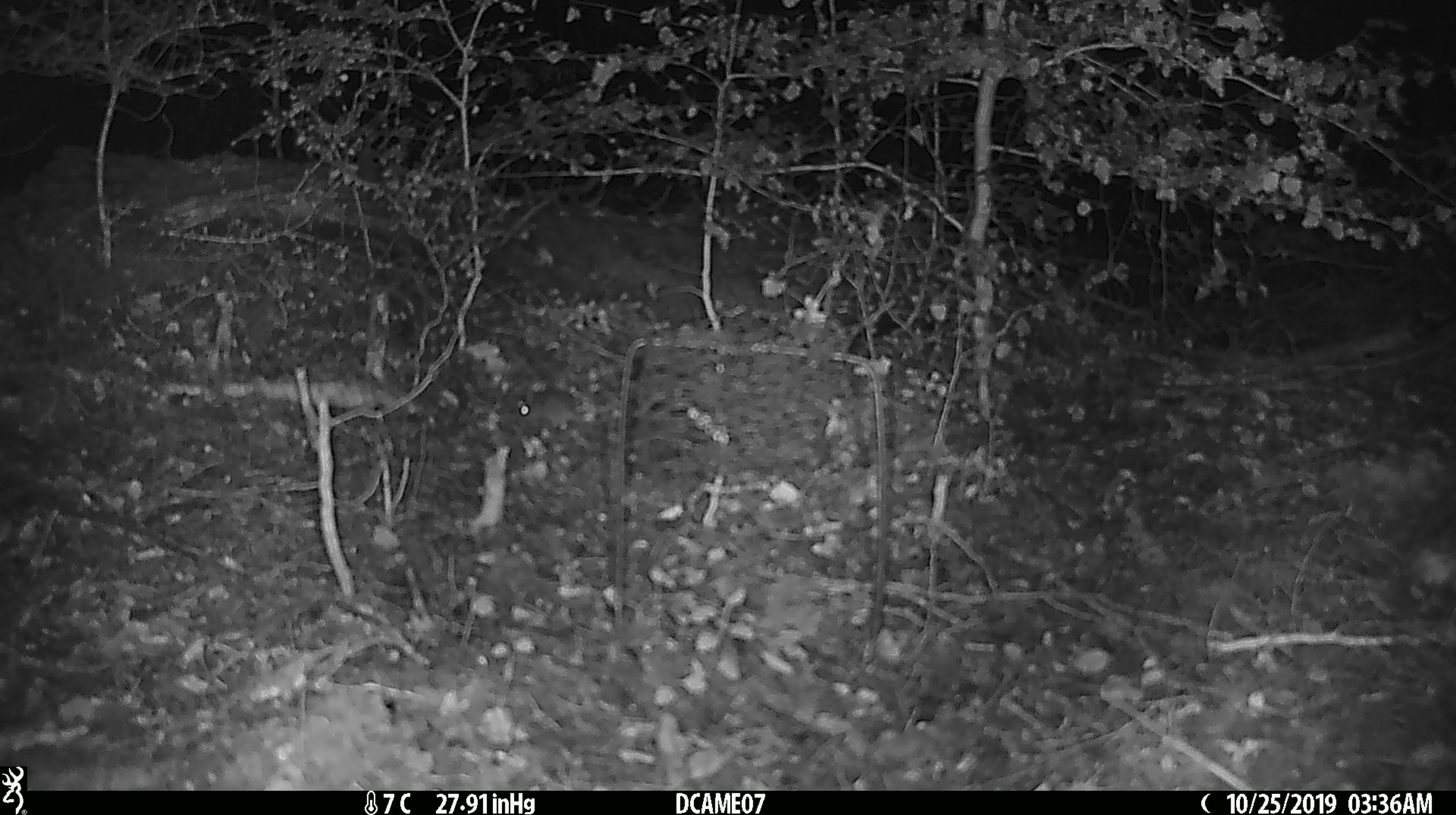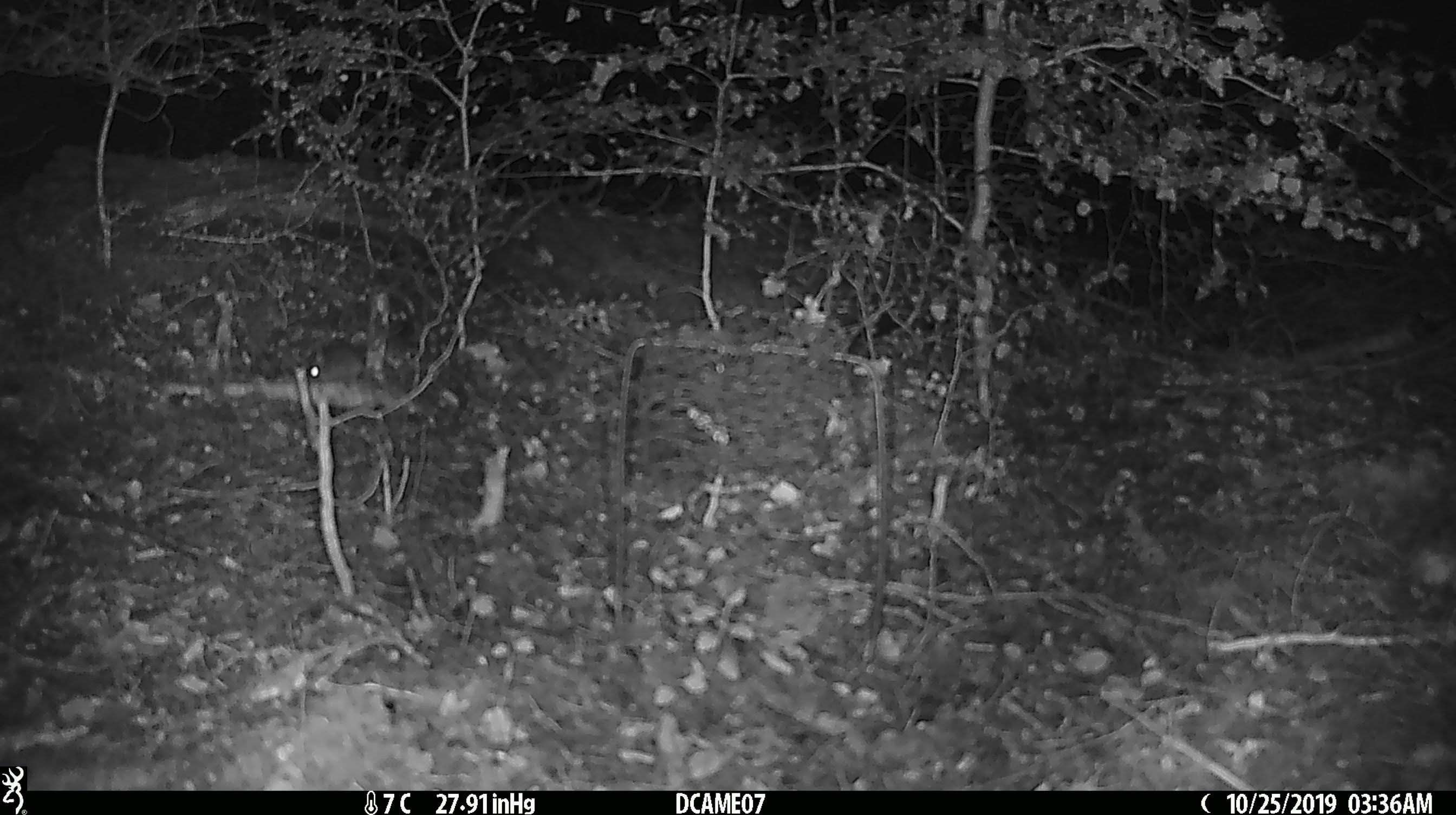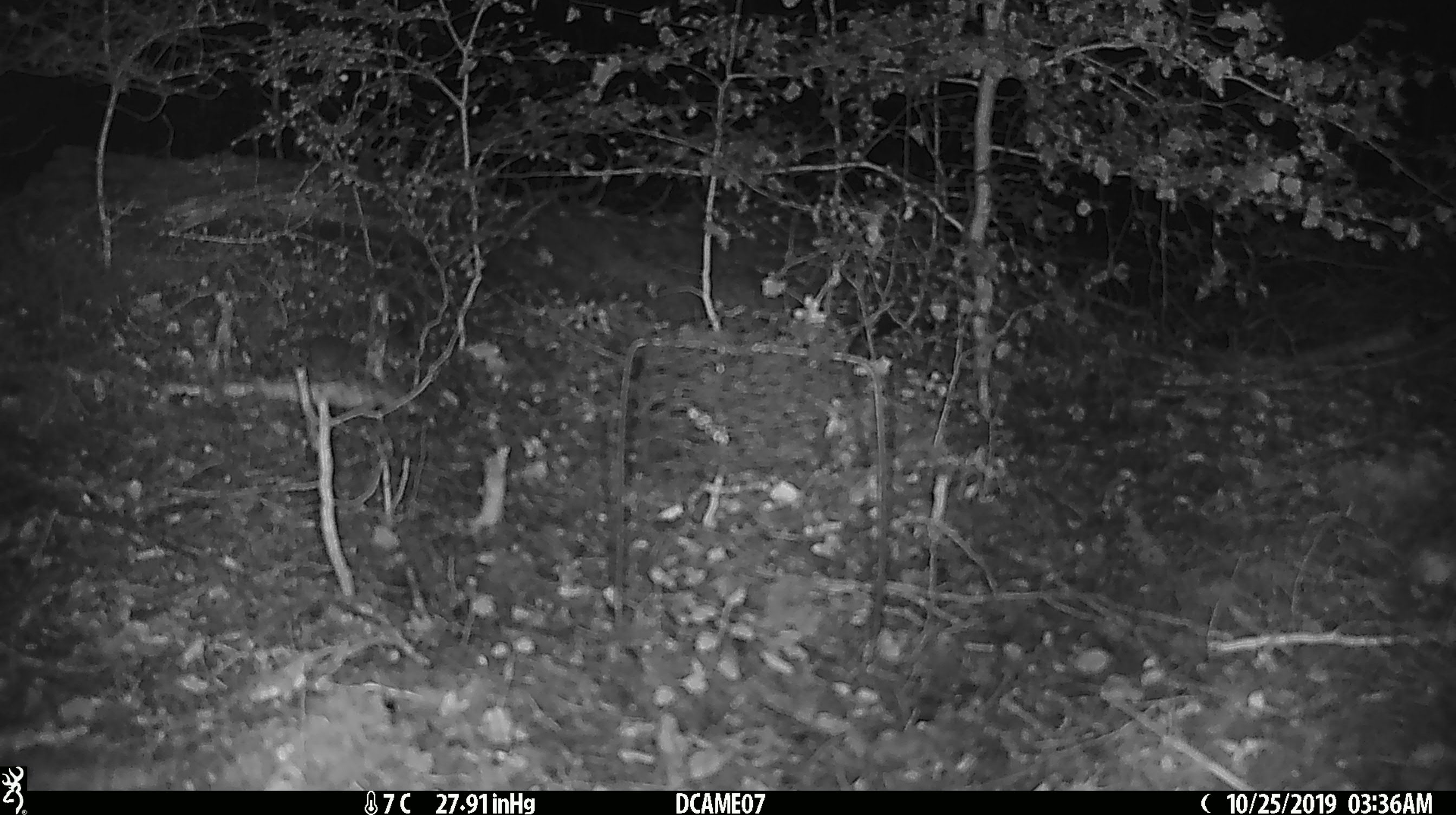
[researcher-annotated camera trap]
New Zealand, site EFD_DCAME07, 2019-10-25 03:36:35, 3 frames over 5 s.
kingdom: Animalia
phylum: Chordata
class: Mammalia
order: Rodentia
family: Muridae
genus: Mus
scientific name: Mus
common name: mouse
Mouse (Mus).